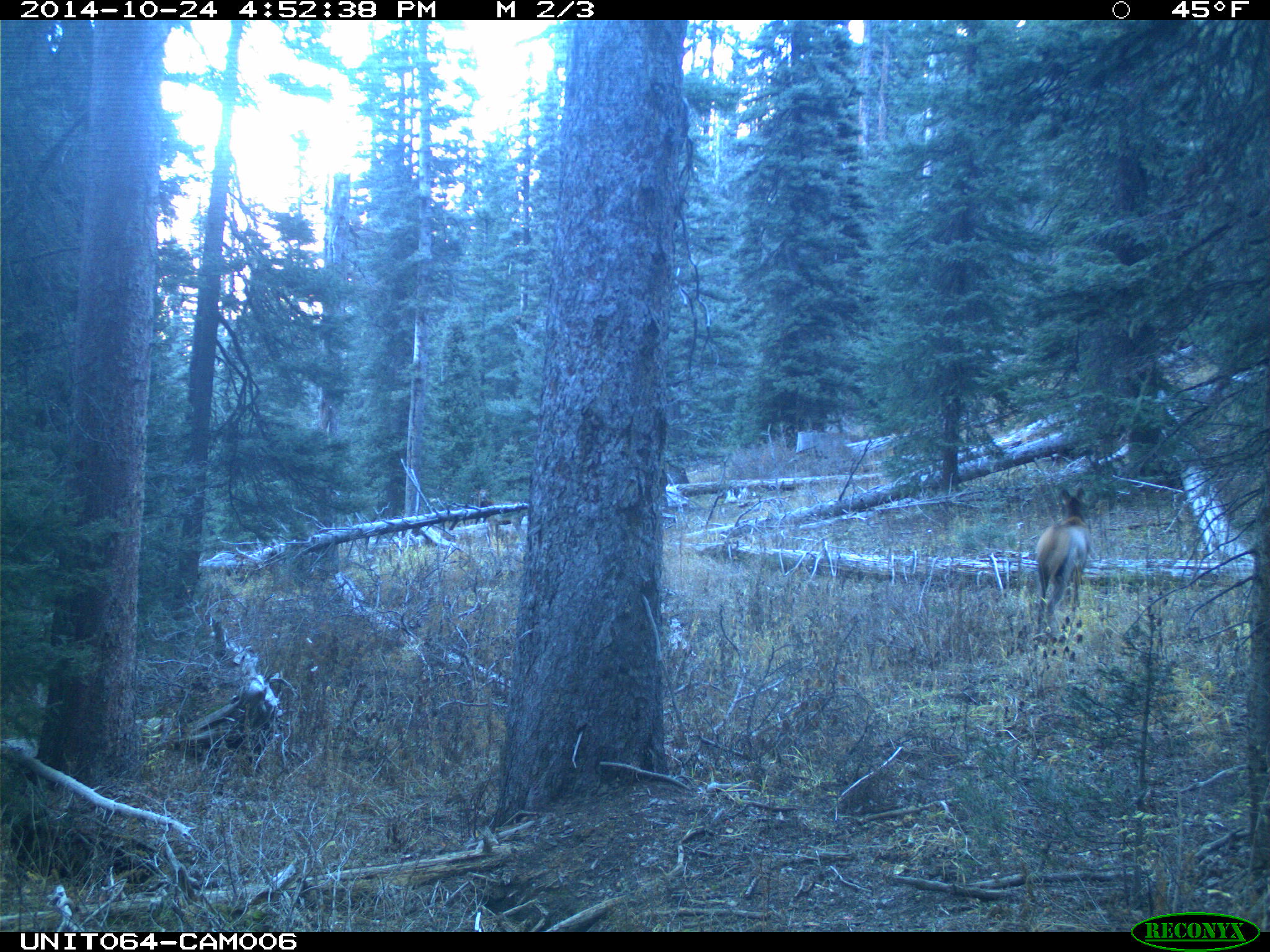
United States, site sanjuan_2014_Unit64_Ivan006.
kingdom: Animalia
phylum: Chordata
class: Mammalia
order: Artiodactyla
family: Cervidae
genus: Cervus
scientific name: Cervus elaphus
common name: red deer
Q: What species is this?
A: Cervus elaphus (red deer).